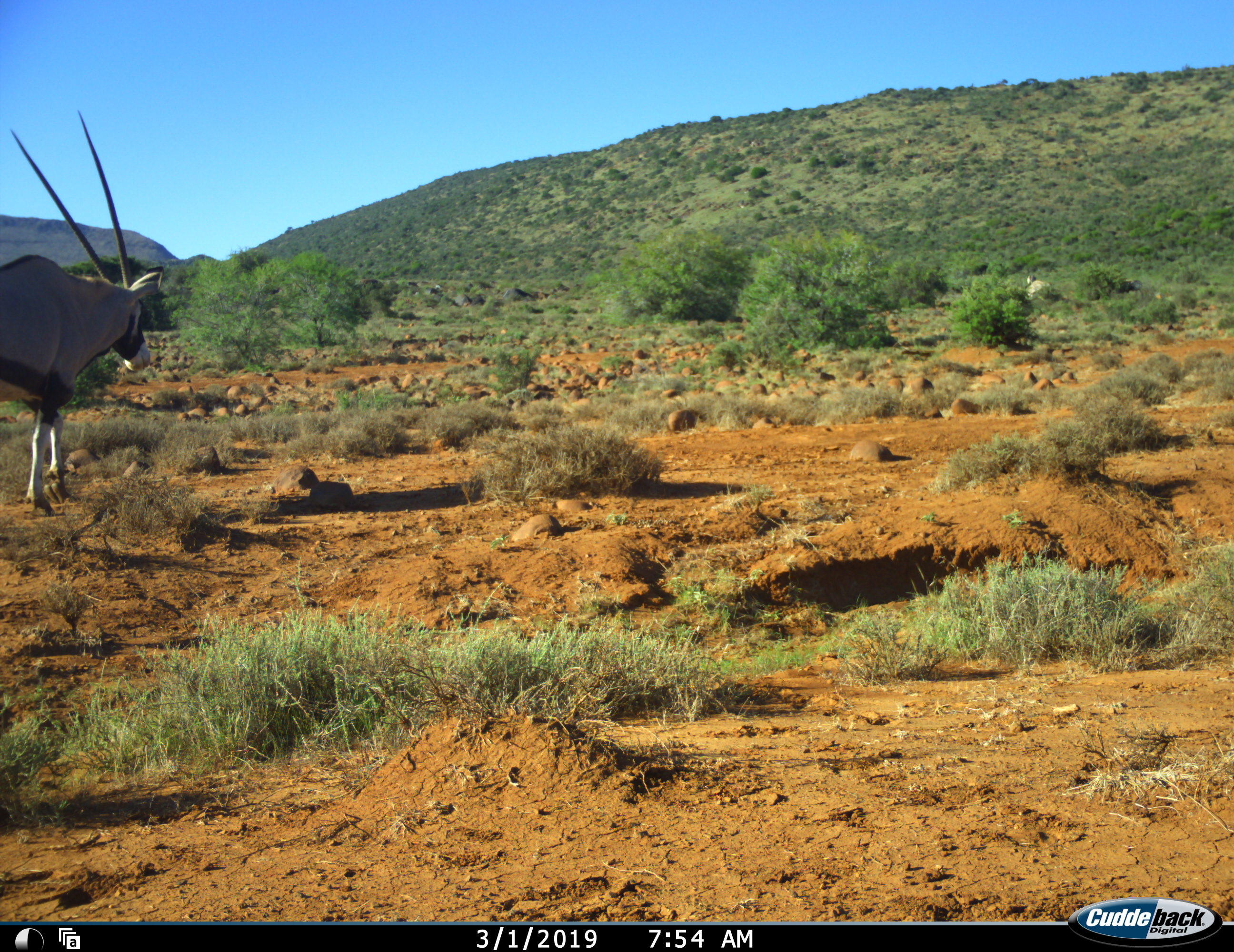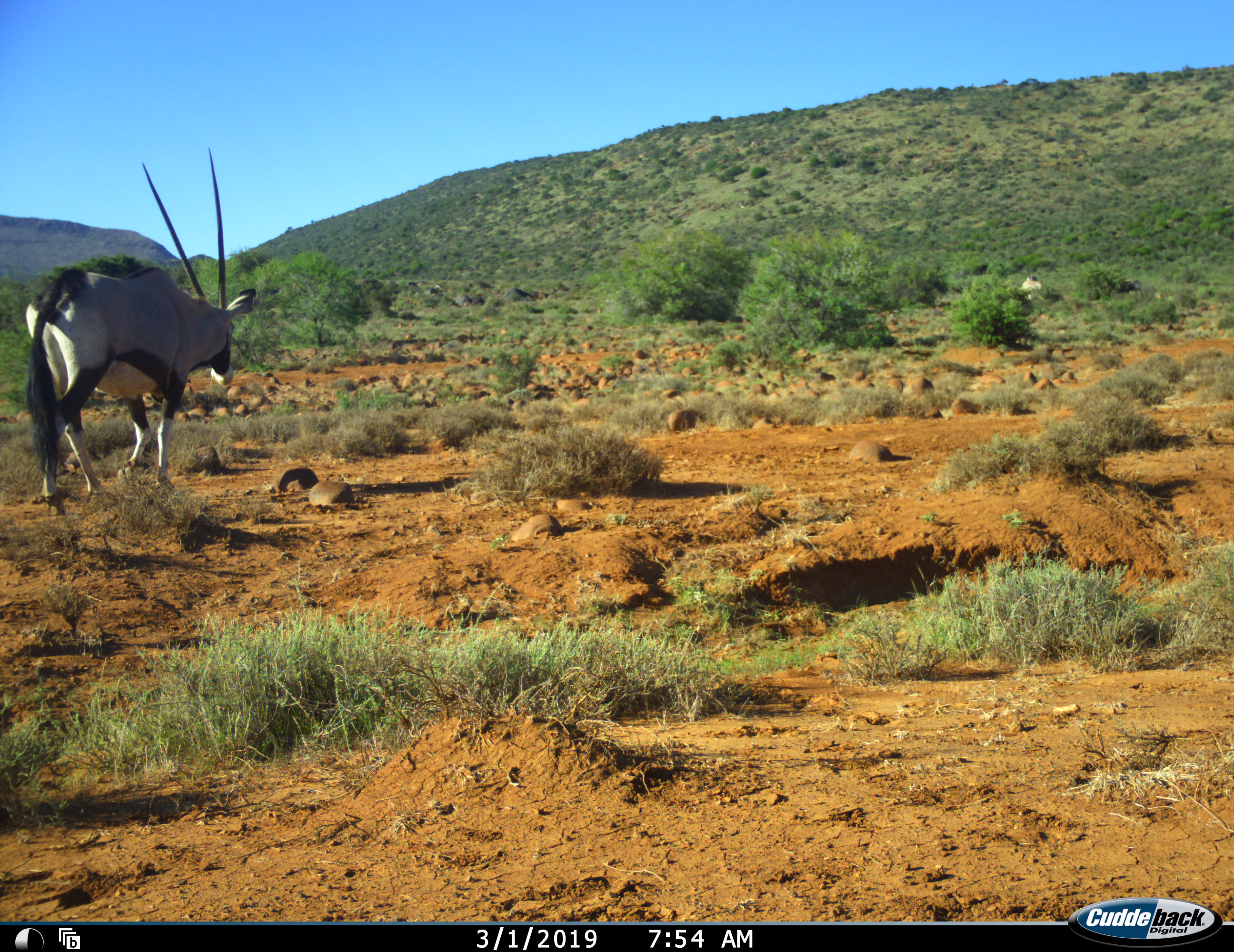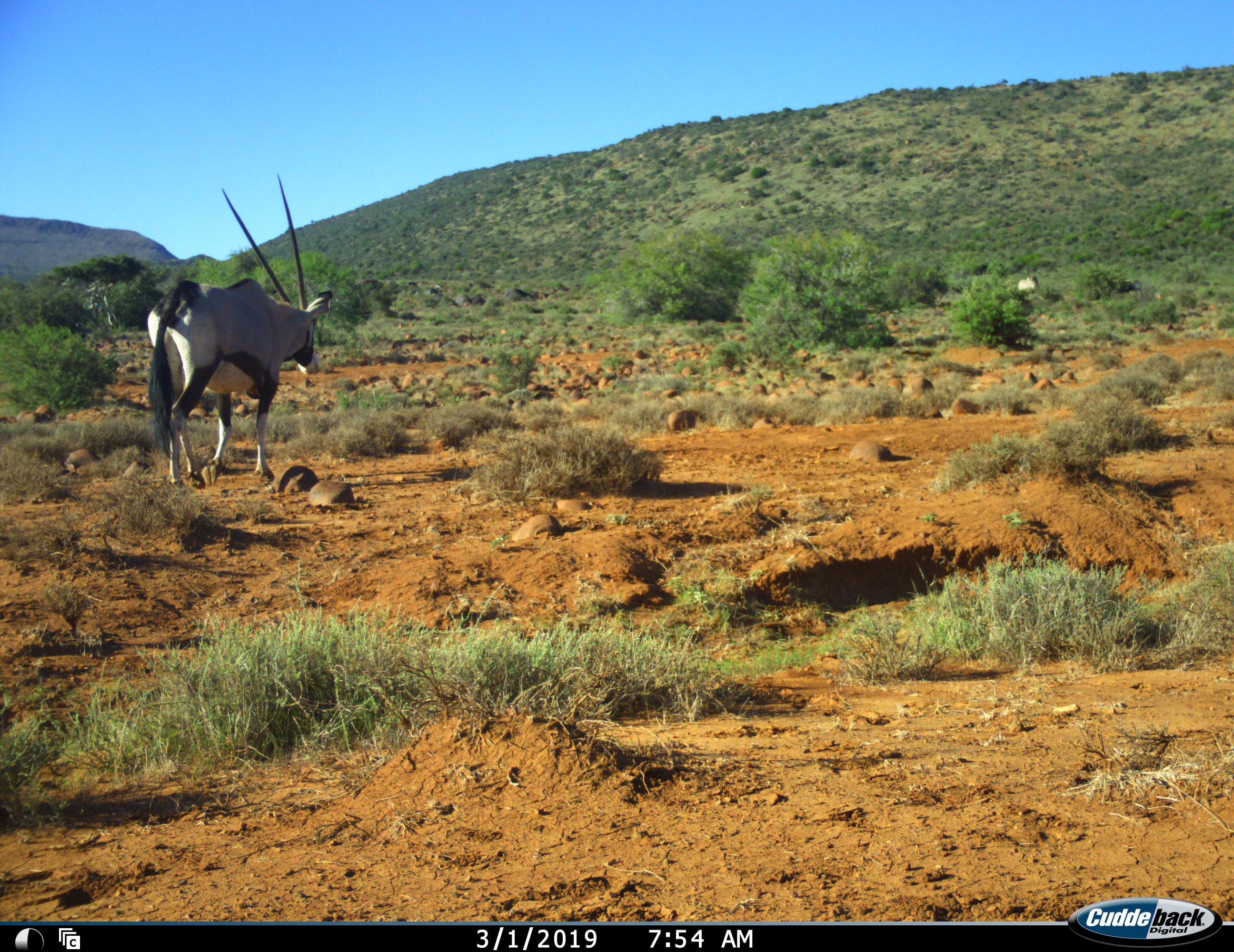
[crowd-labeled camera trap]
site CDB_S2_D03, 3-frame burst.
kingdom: Animalia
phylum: Chordata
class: Mammalia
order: Artiodactyla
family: Bovidae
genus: Oryx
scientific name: Oryx gazella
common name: gemsbok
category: oryx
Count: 1.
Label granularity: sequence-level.